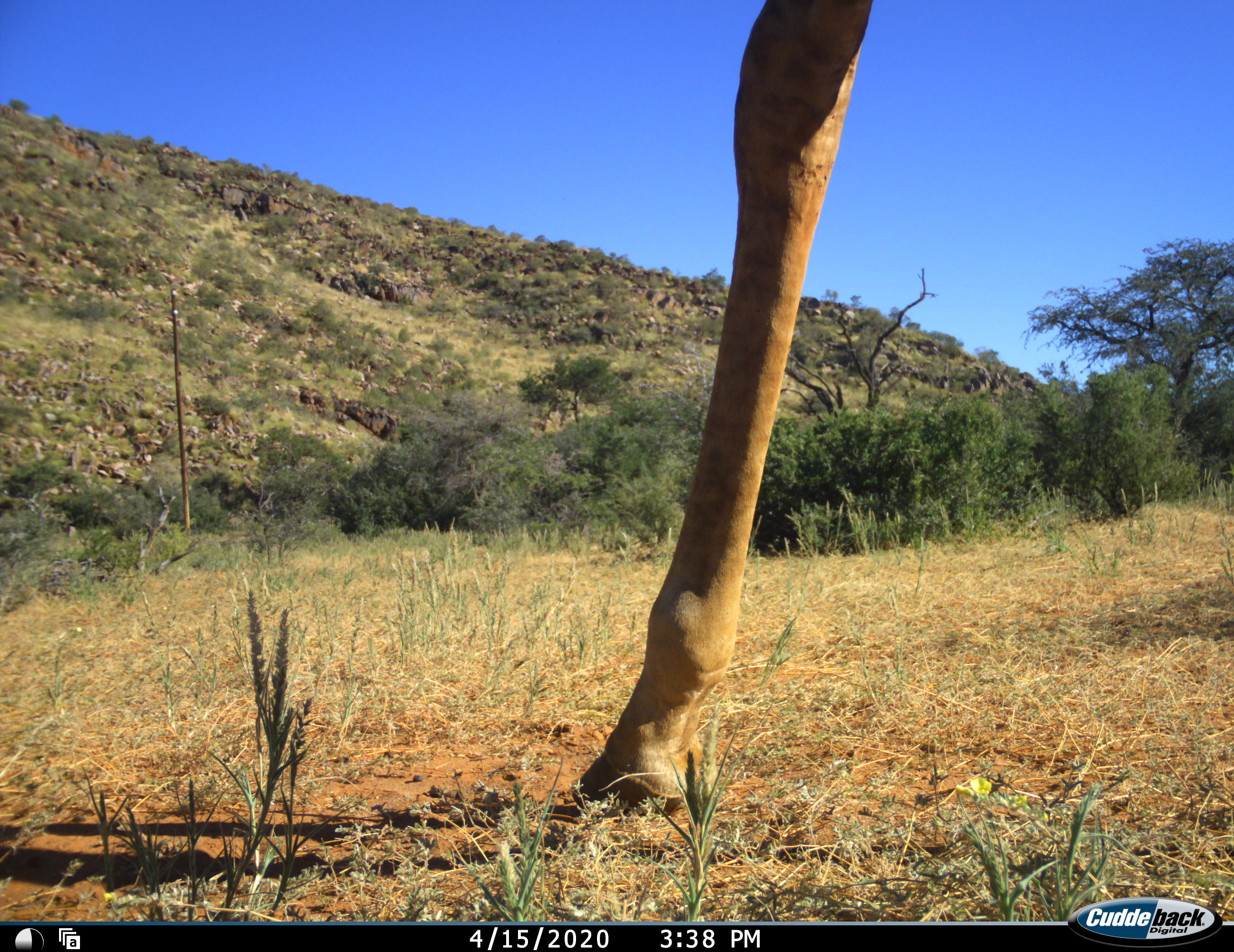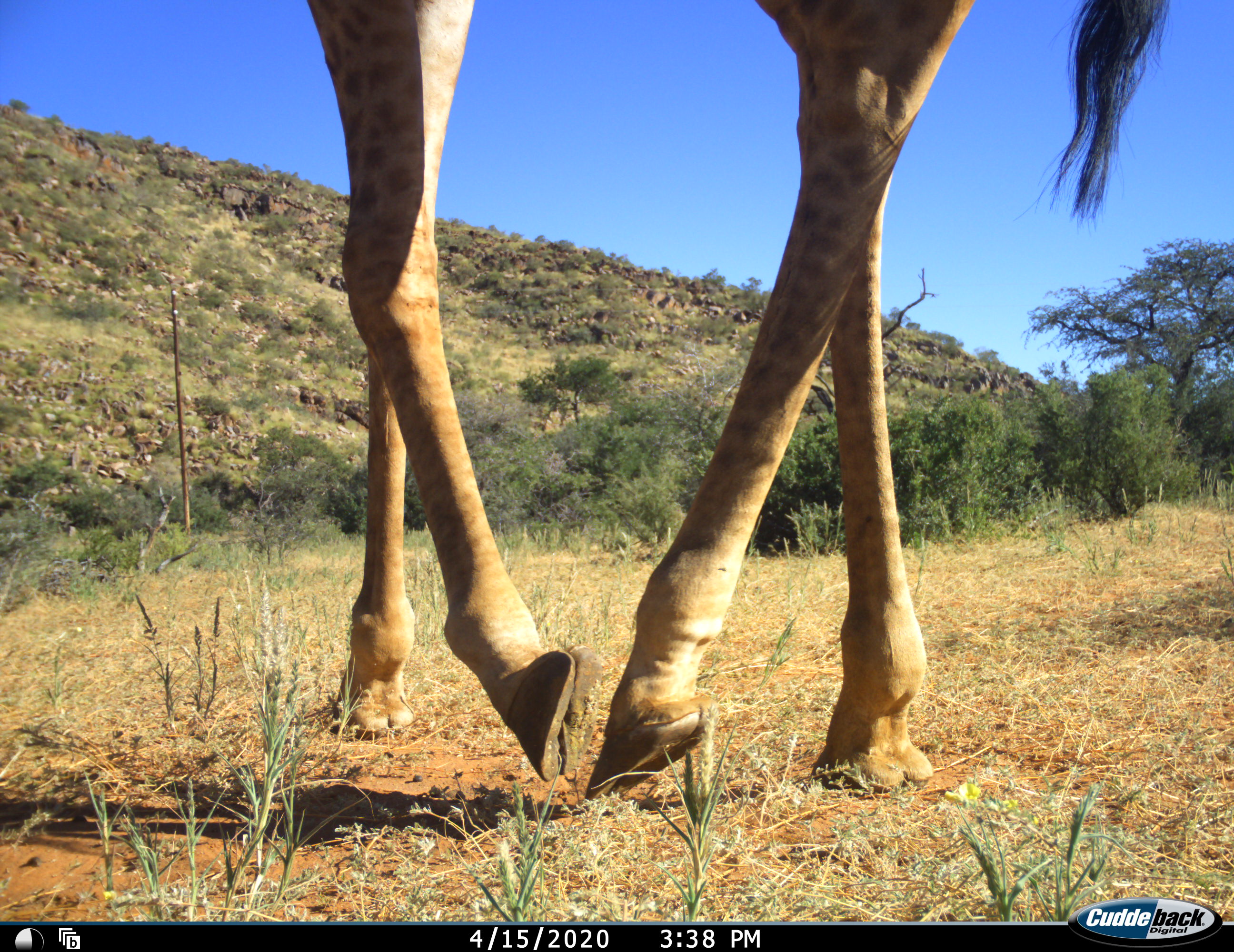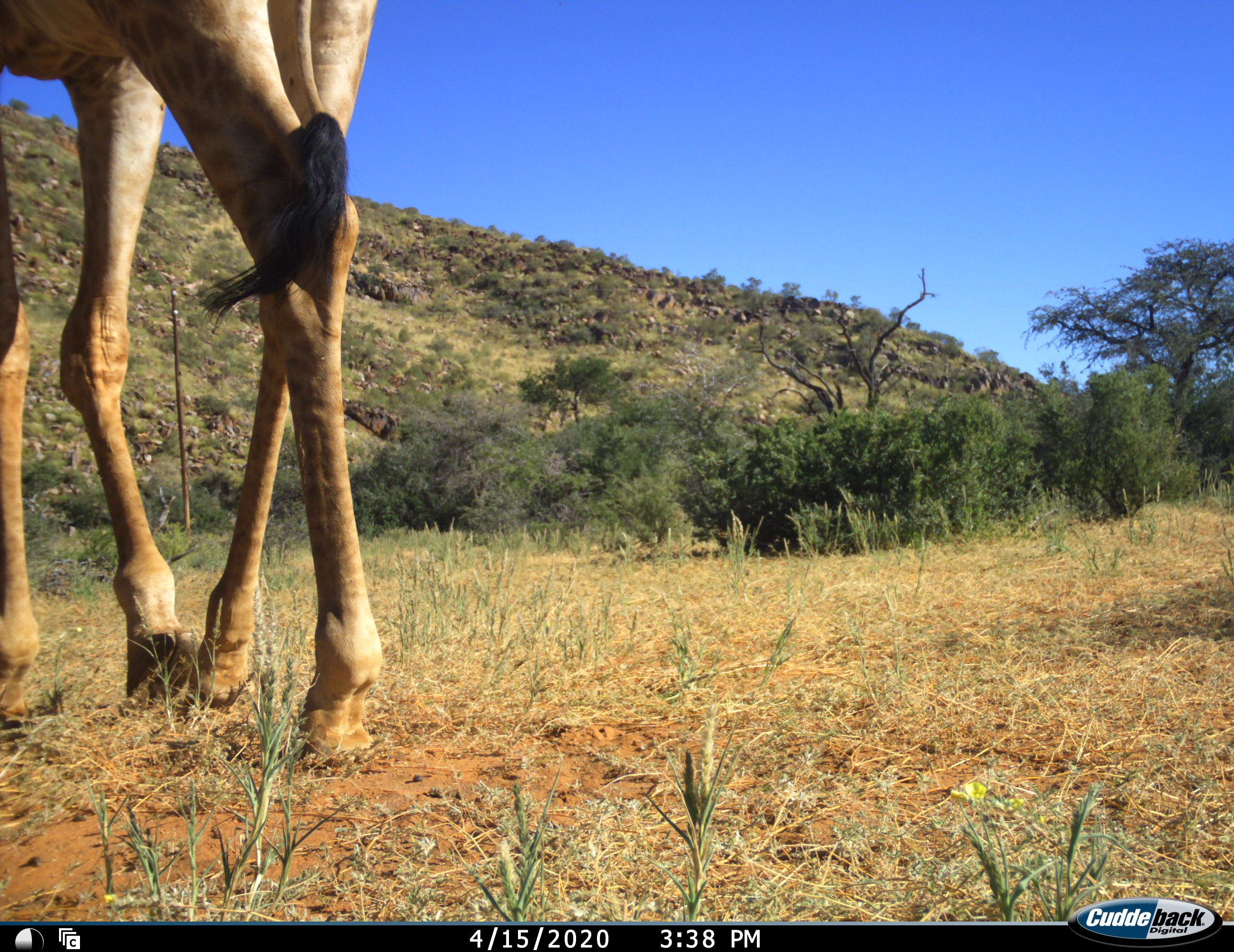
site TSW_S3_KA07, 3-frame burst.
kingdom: Animalia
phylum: Chordata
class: Mammalia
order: Artiodactyla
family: Giraffidae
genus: Giraffa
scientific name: Giraffa camelopardalis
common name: giraffe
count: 1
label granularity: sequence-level